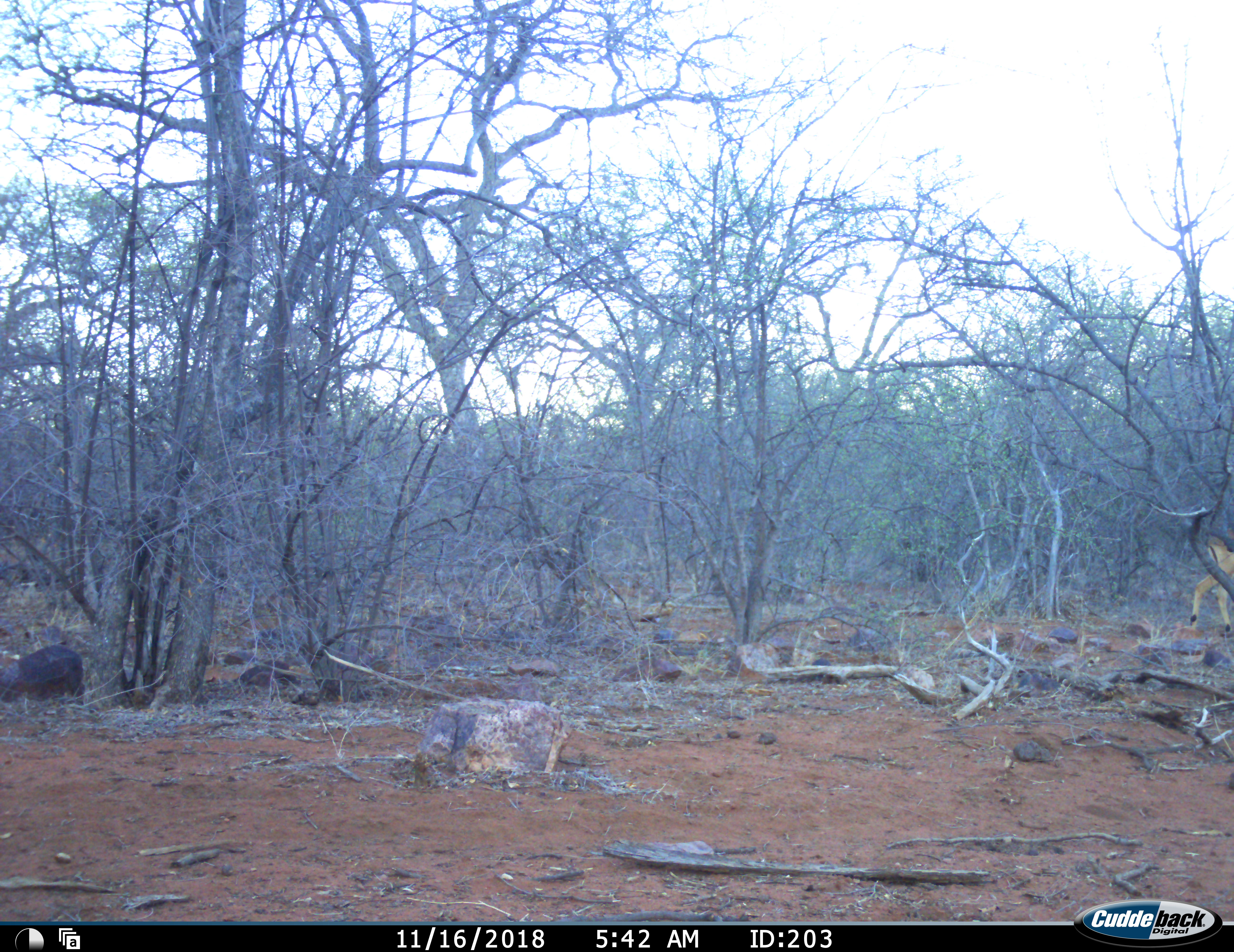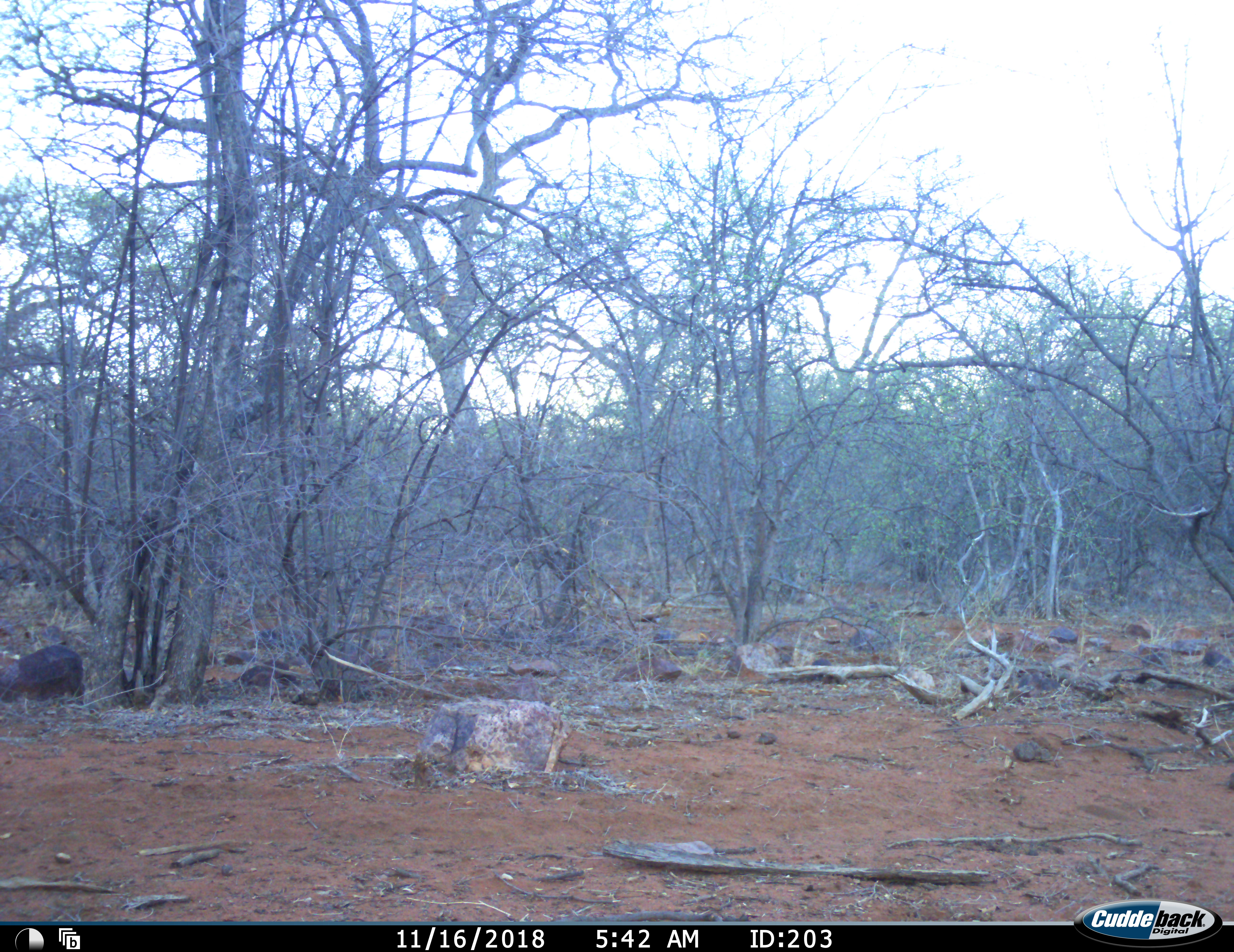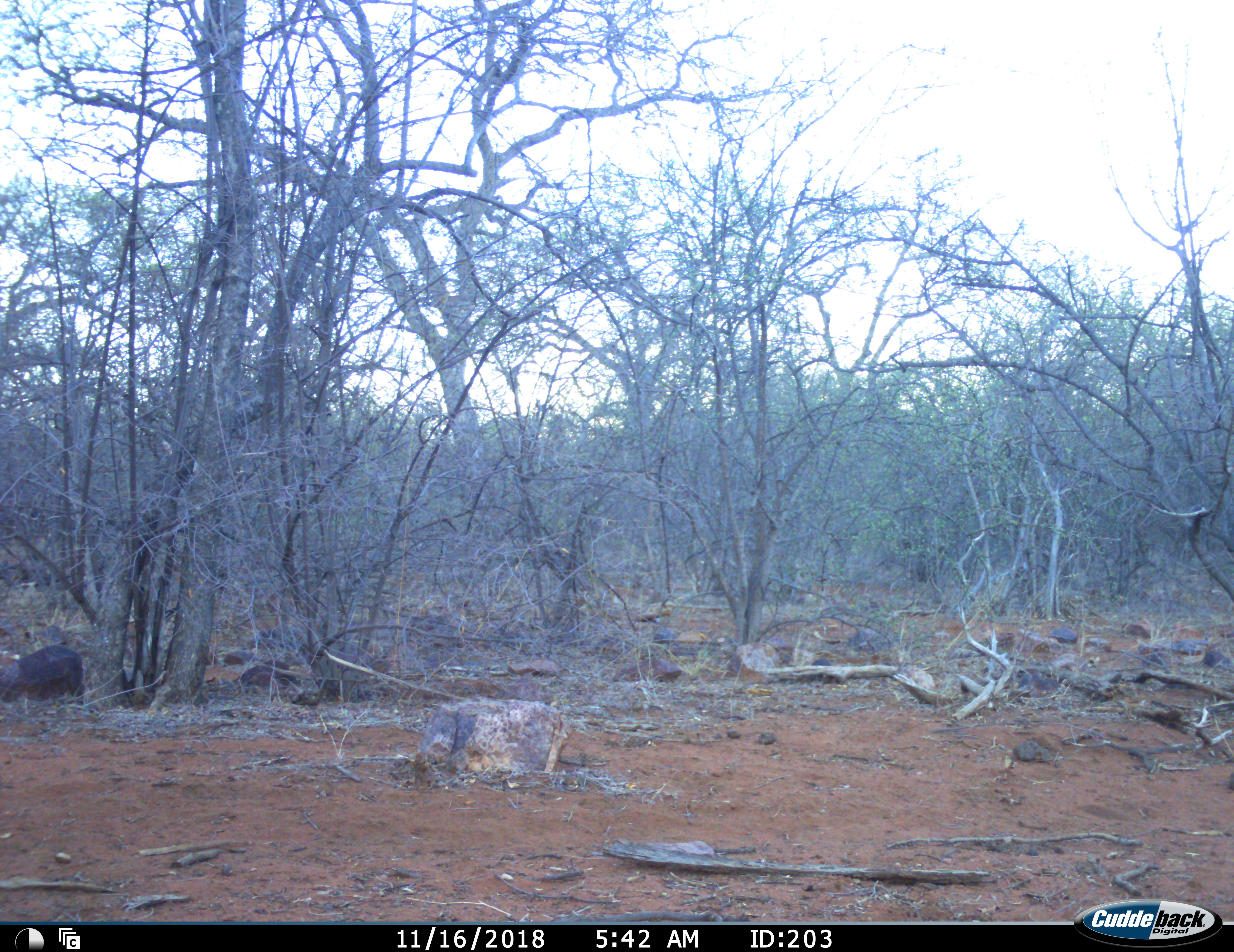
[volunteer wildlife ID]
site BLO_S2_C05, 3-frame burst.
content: unidentified animal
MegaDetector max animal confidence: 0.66